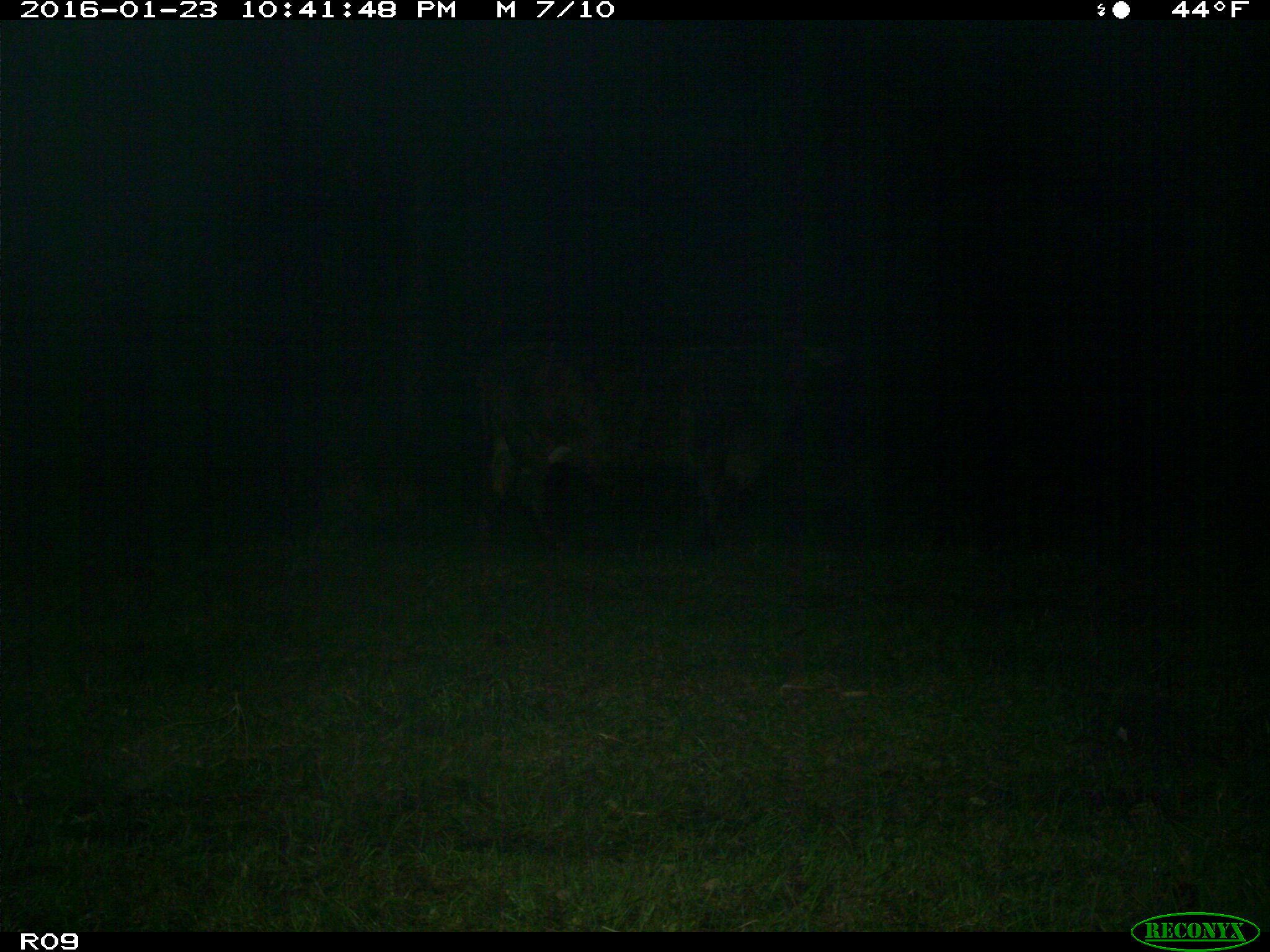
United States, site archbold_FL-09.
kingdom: Animalia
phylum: Chordata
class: Mammalia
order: Artiodactyla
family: Bovidae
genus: Bos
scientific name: Bos taurus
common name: domestic cow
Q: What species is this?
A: Bos taurus (domestic cow).